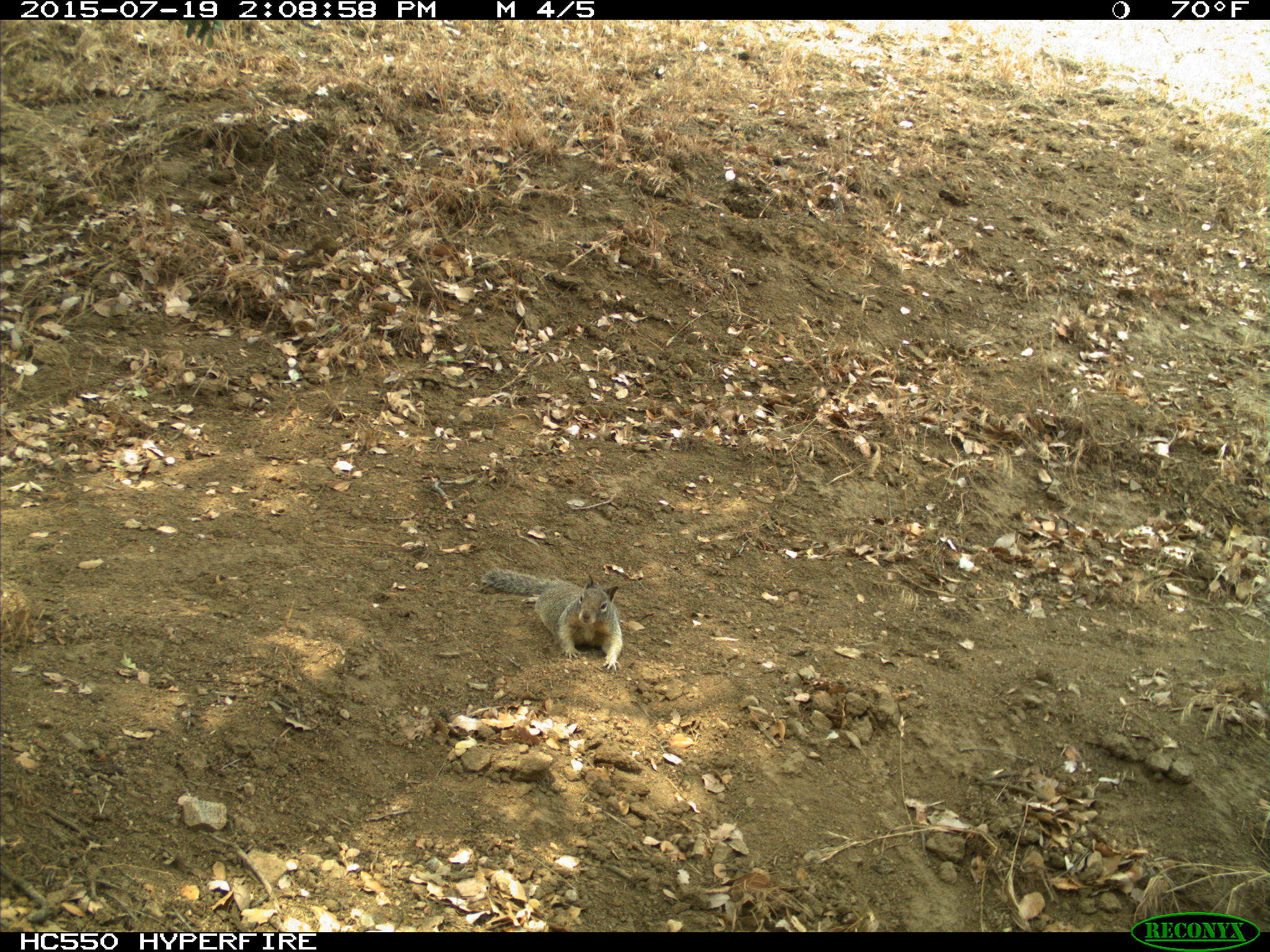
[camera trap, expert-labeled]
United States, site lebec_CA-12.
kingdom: Animalia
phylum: Chordata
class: Mammalia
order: Rodentia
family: Sciuridae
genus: Otospermophilus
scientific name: Otospermophilus beecheyi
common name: california ground squirrel